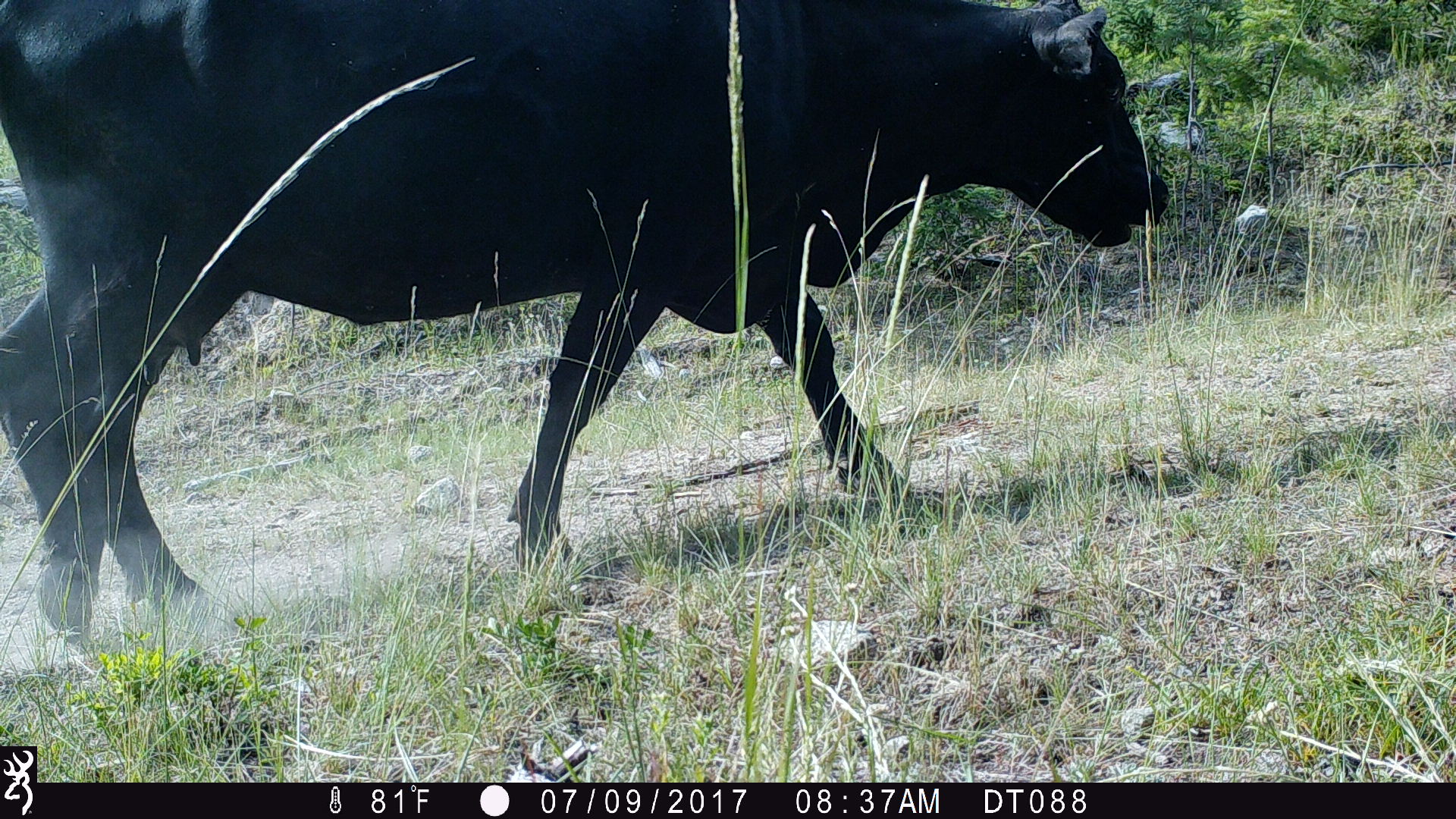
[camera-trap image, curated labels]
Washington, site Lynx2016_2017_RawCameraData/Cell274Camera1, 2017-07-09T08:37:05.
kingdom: Animalia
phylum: Chordata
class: Mammalia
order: Artiodactyla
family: Bovidae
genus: Bos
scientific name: Bos taurus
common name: domestic cattle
Domestic cattle (Bos taurus). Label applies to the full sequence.